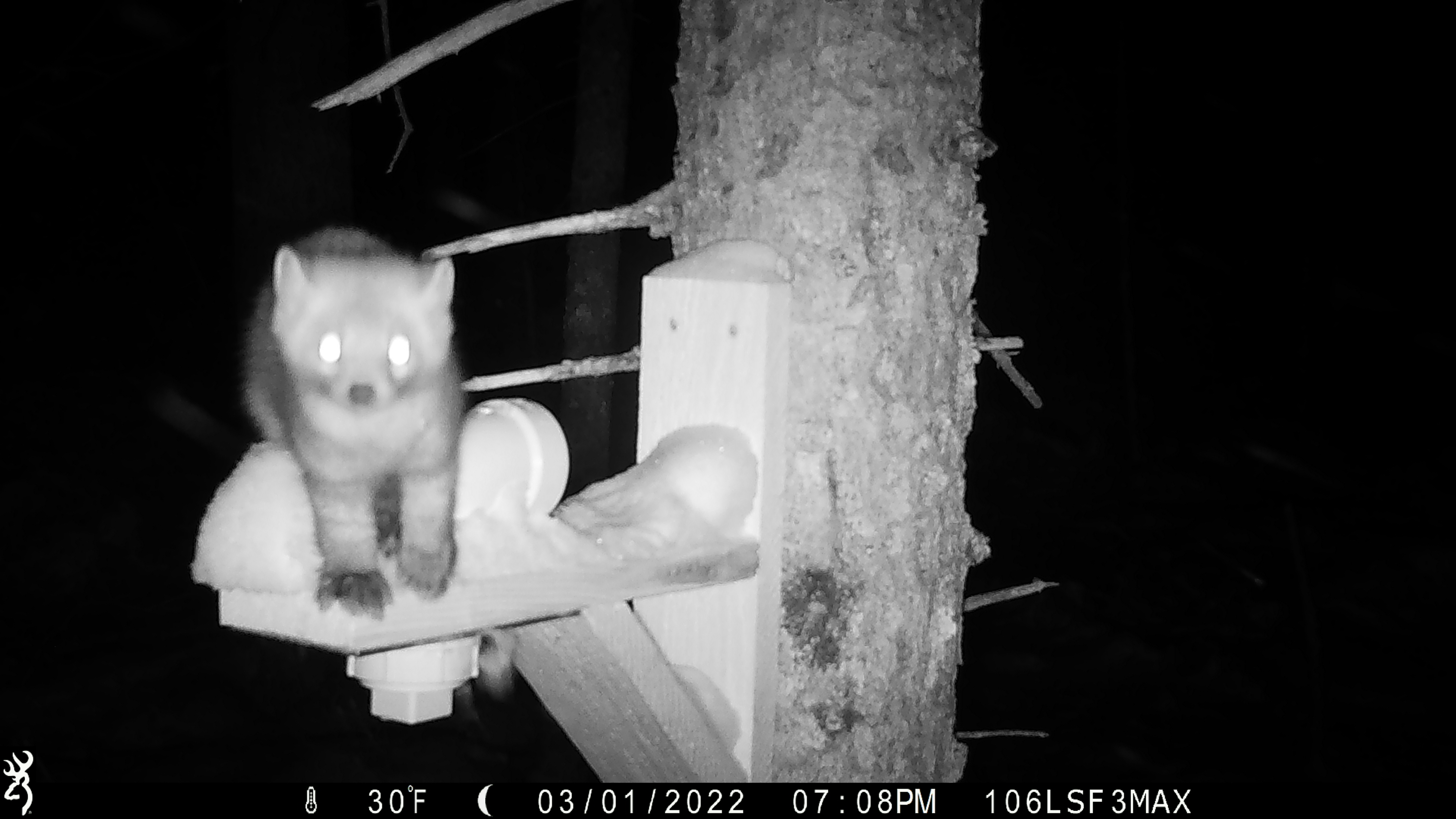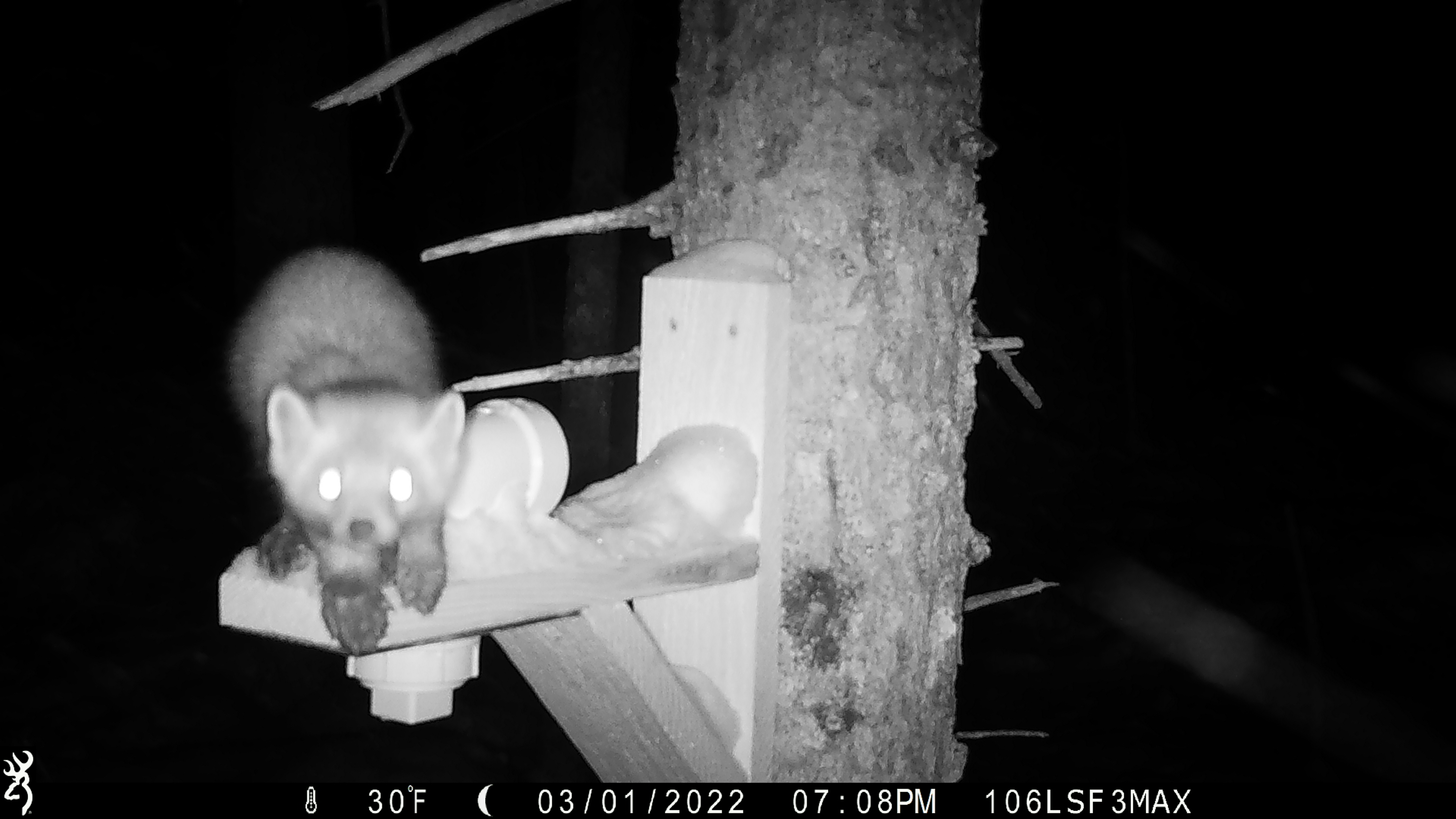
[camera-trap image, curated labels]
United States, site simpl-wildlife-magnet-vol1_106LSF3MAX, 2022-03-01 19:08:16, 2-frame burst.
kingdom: Animalia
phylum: Chordata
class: Mammalia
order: Carnivora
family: Mustelidae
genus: Martes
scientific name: Martes americana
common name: american marten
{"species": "american marten (Martes americana)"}